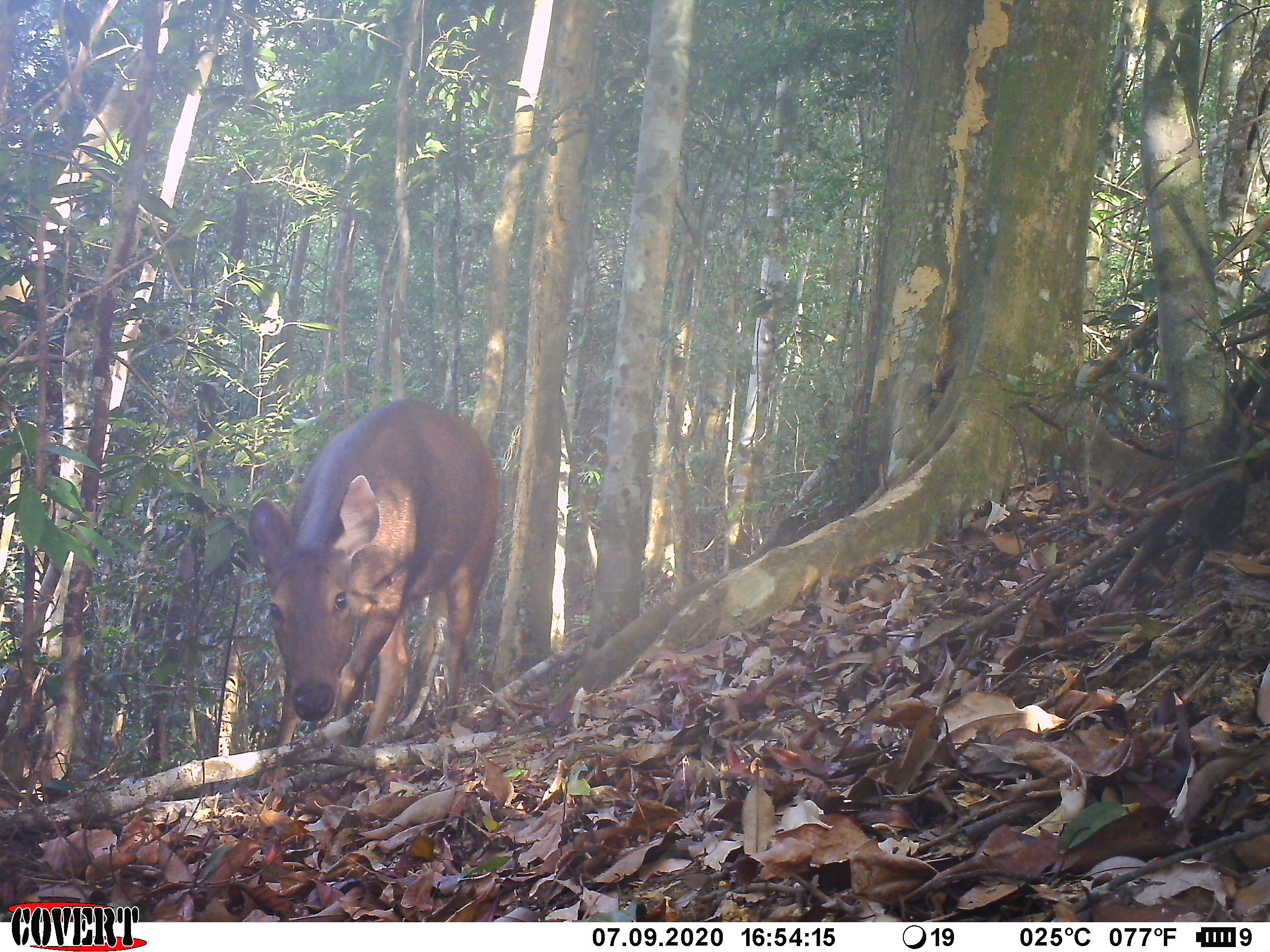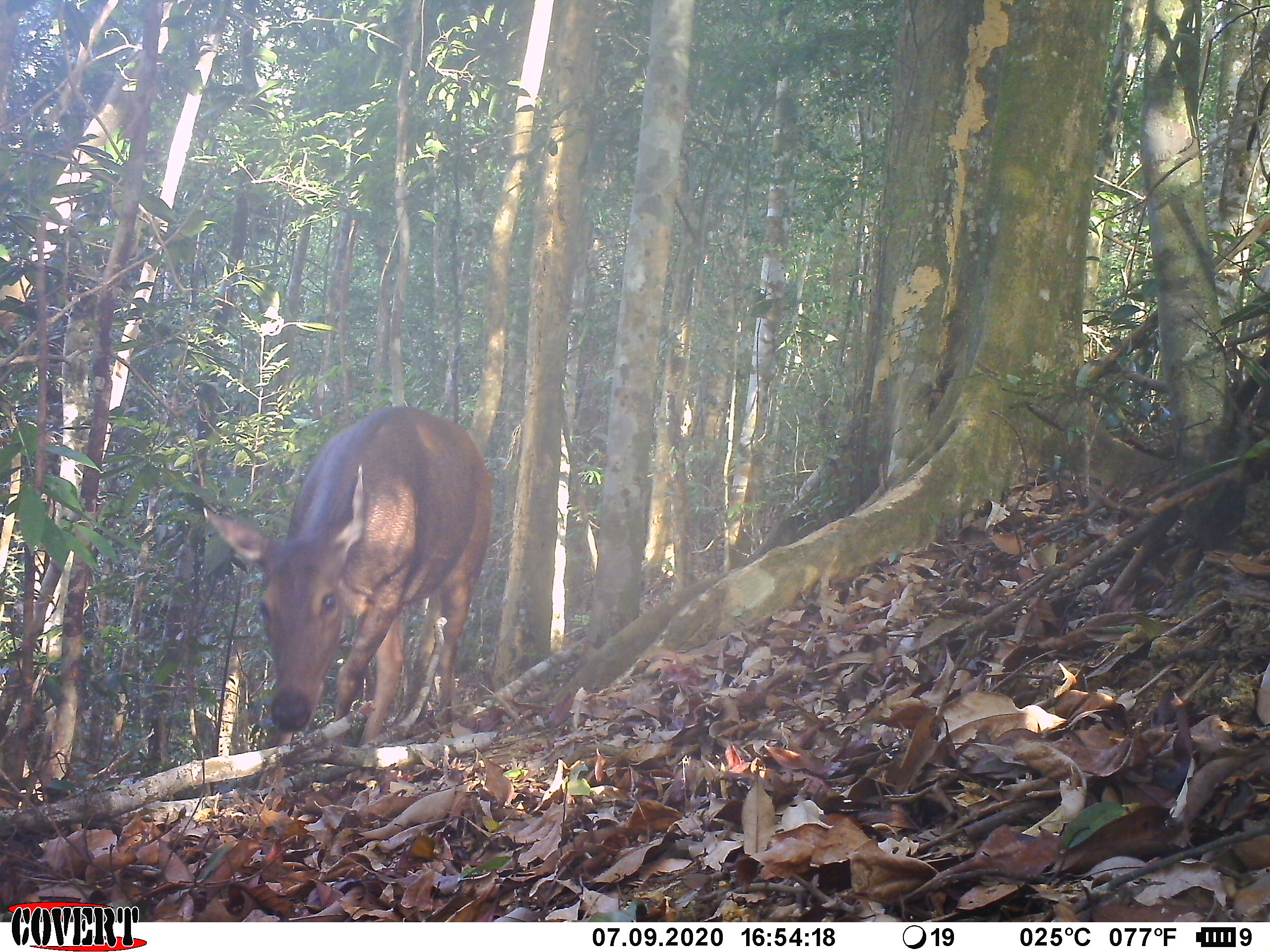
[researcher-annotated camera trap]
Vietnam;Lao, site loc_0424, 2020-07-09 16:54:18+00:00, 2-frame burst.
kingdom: Animalia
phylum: Chordata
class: Mammalia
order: Artiodactyla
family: Cervidae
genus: Rusa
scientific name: Rusa unicolor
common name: sambar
Sambar (Rusa unicolor). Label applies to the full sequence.